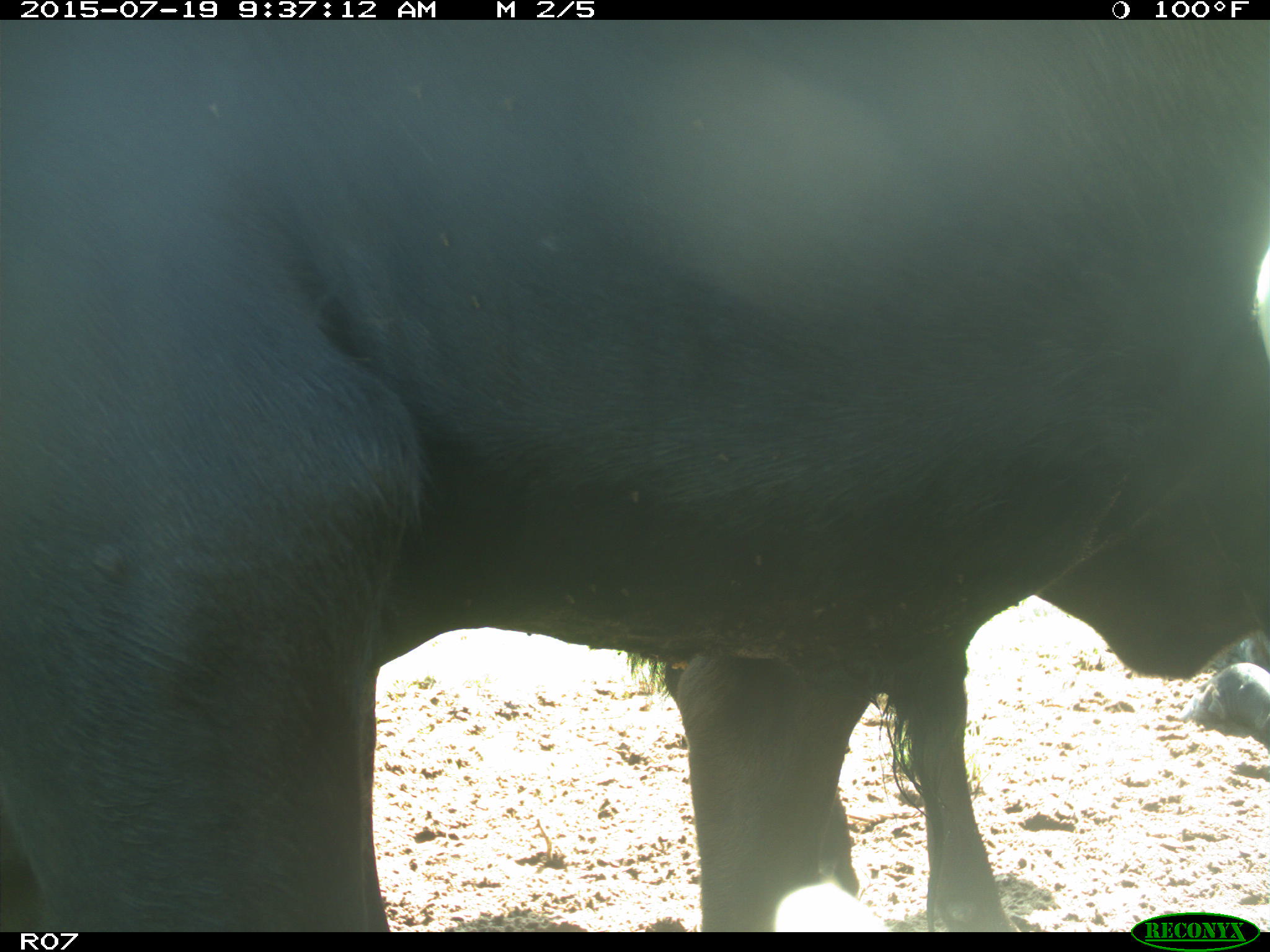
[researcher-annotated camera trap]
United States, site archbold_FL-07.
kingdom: Animalia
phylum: Chordata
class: Mammalia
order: Artiodactyla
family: Bovidae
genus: Bos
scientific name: Bos taurus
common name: domestic cow